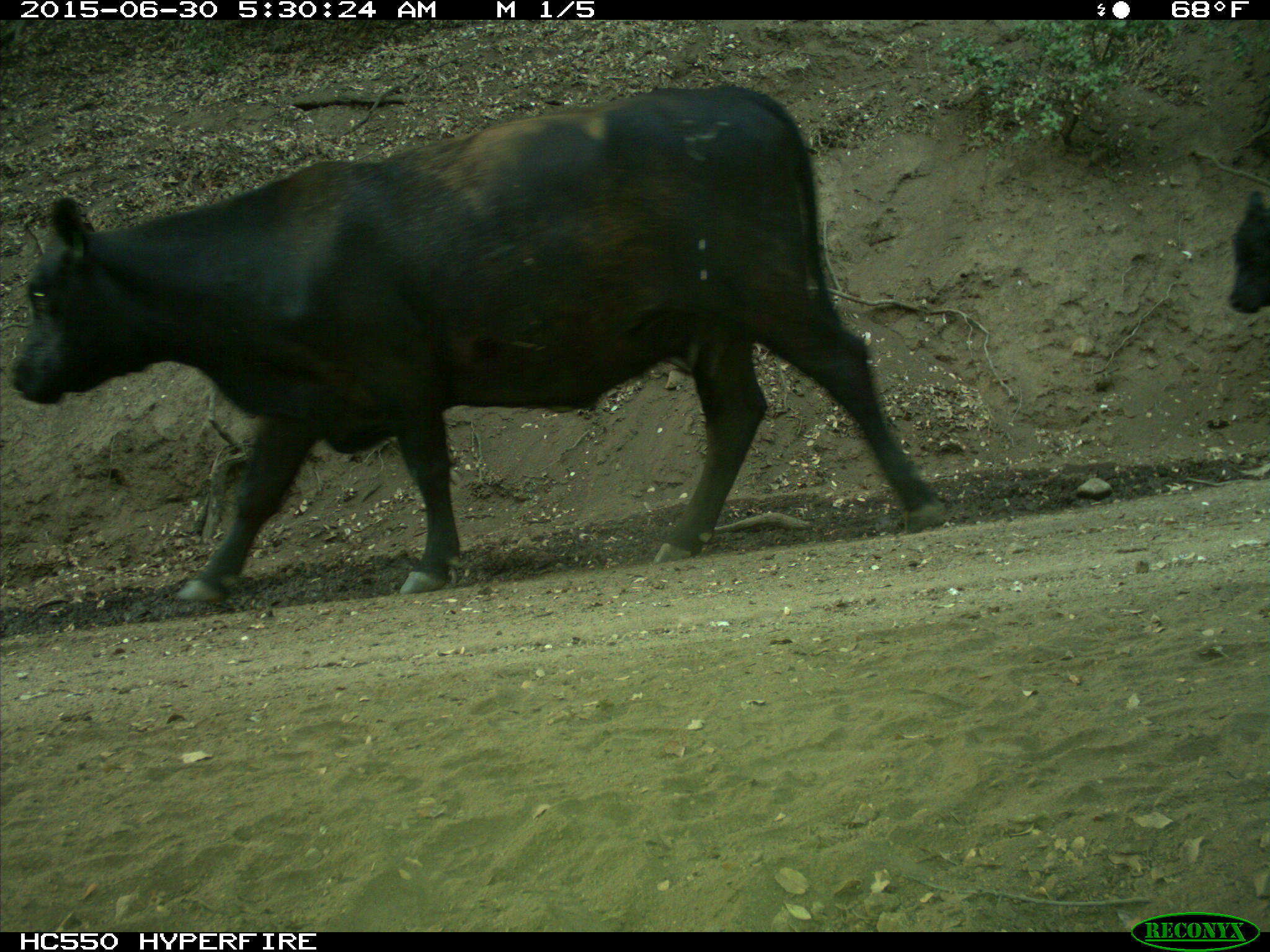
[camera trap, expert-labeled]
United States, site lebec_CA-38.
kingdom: Animalia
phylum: Chordata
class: Mammalia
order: Artiodactyla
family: Bovidae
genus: Bos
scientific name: Bos taurus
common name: domestic cow